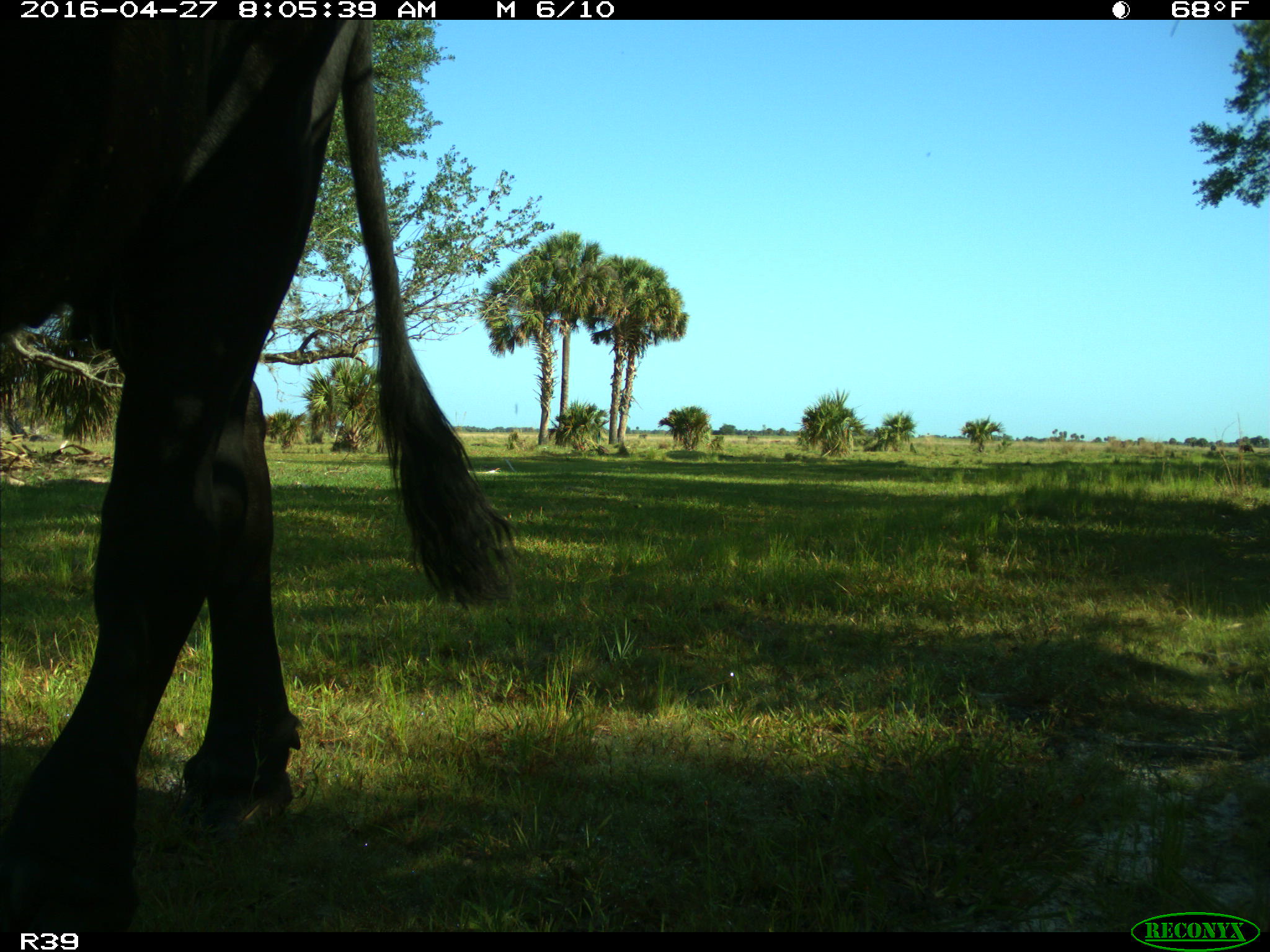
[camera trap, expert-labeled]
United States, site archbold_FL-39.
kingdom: Animalia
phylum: Chordata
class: Mammalia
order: Artiodactyla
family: Bovidae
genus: Bos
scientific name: Bos taurus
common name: domestic cow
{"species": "Bos taurus (domestic cow)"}